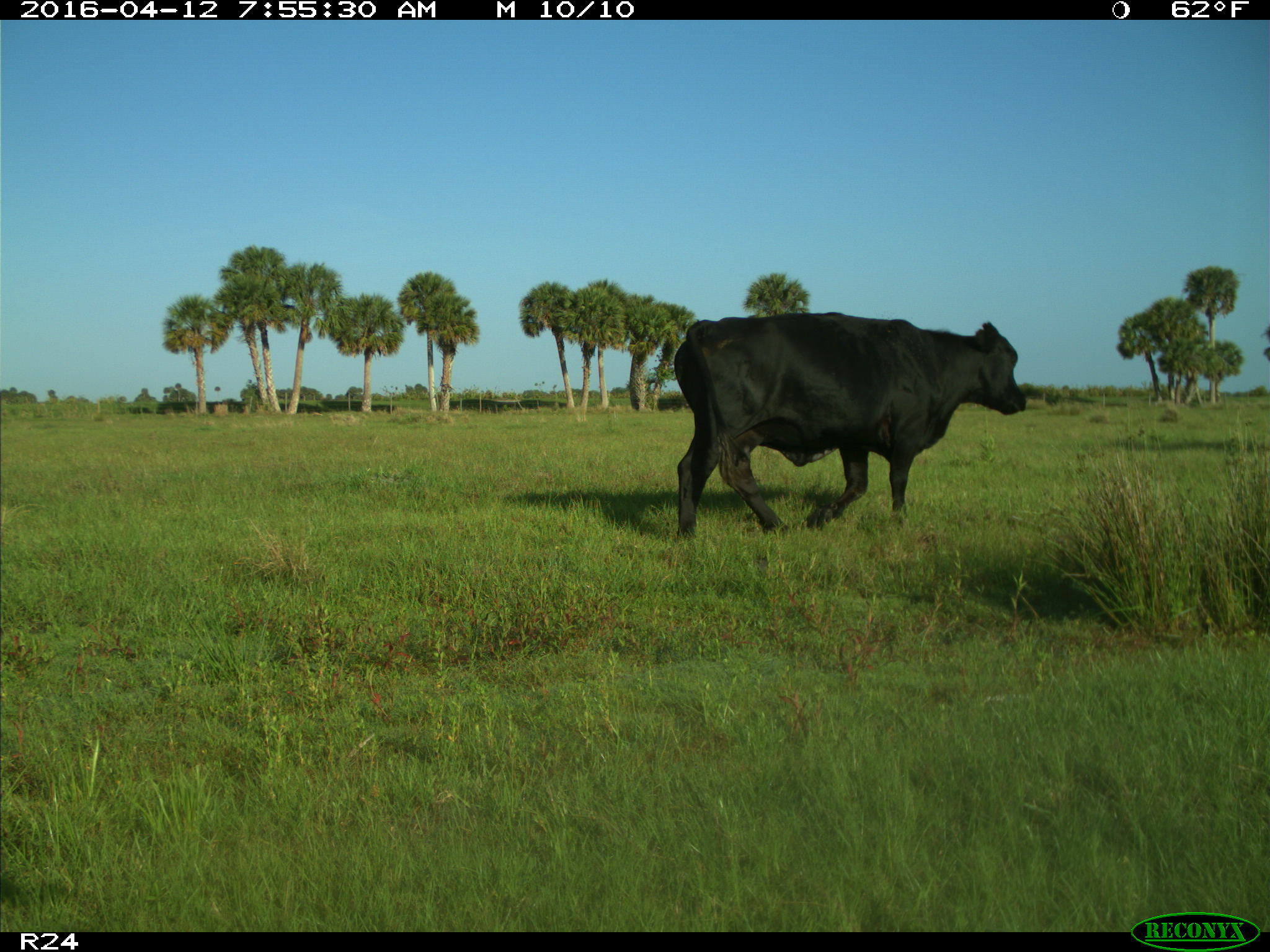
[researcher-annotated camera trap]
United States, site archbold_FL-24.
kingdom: Animalia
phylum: Chordata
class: Mammalia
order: Artiodactyla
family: Bovidae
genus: Bos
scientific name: Bos taurus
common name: domestic cow